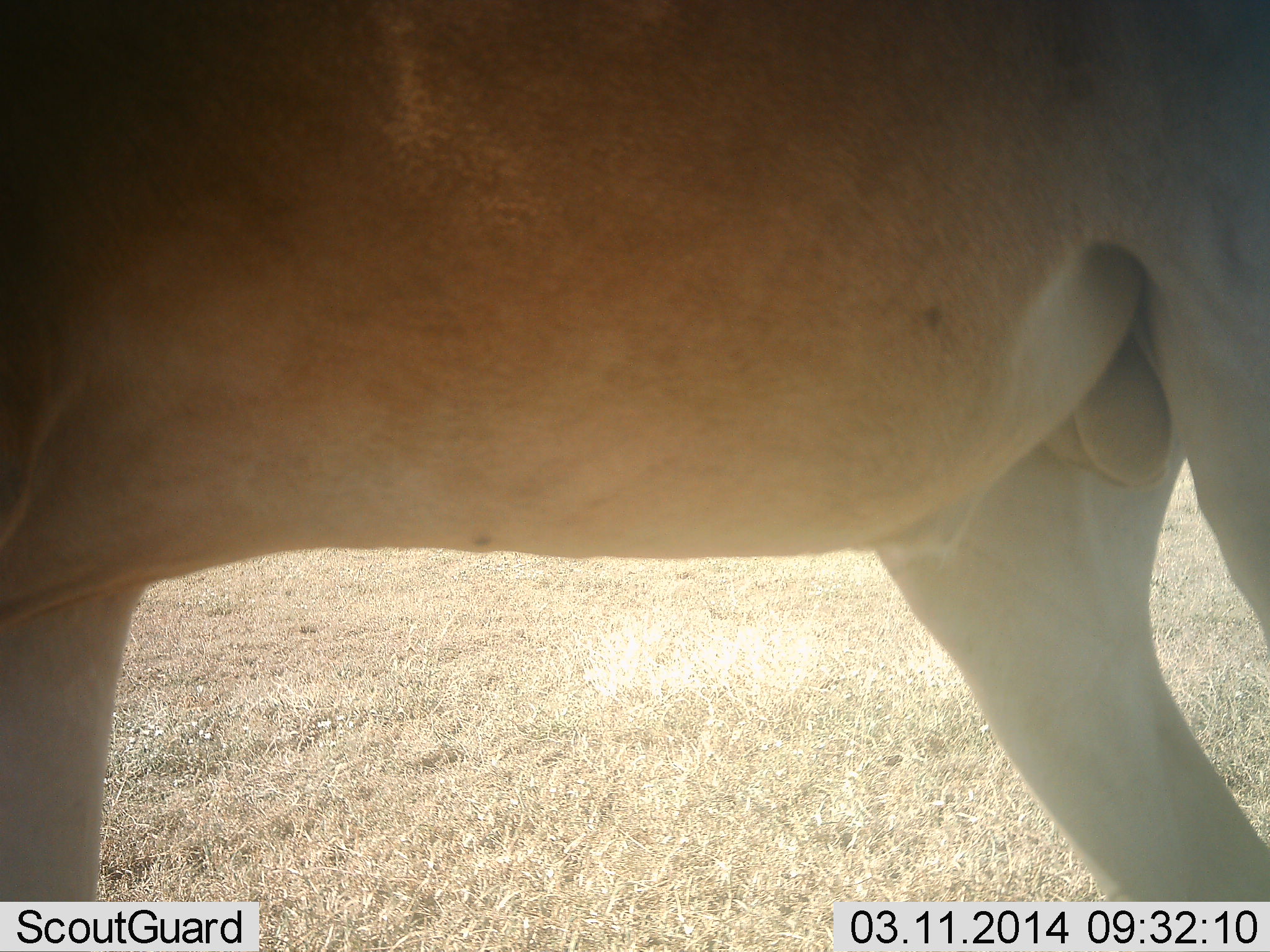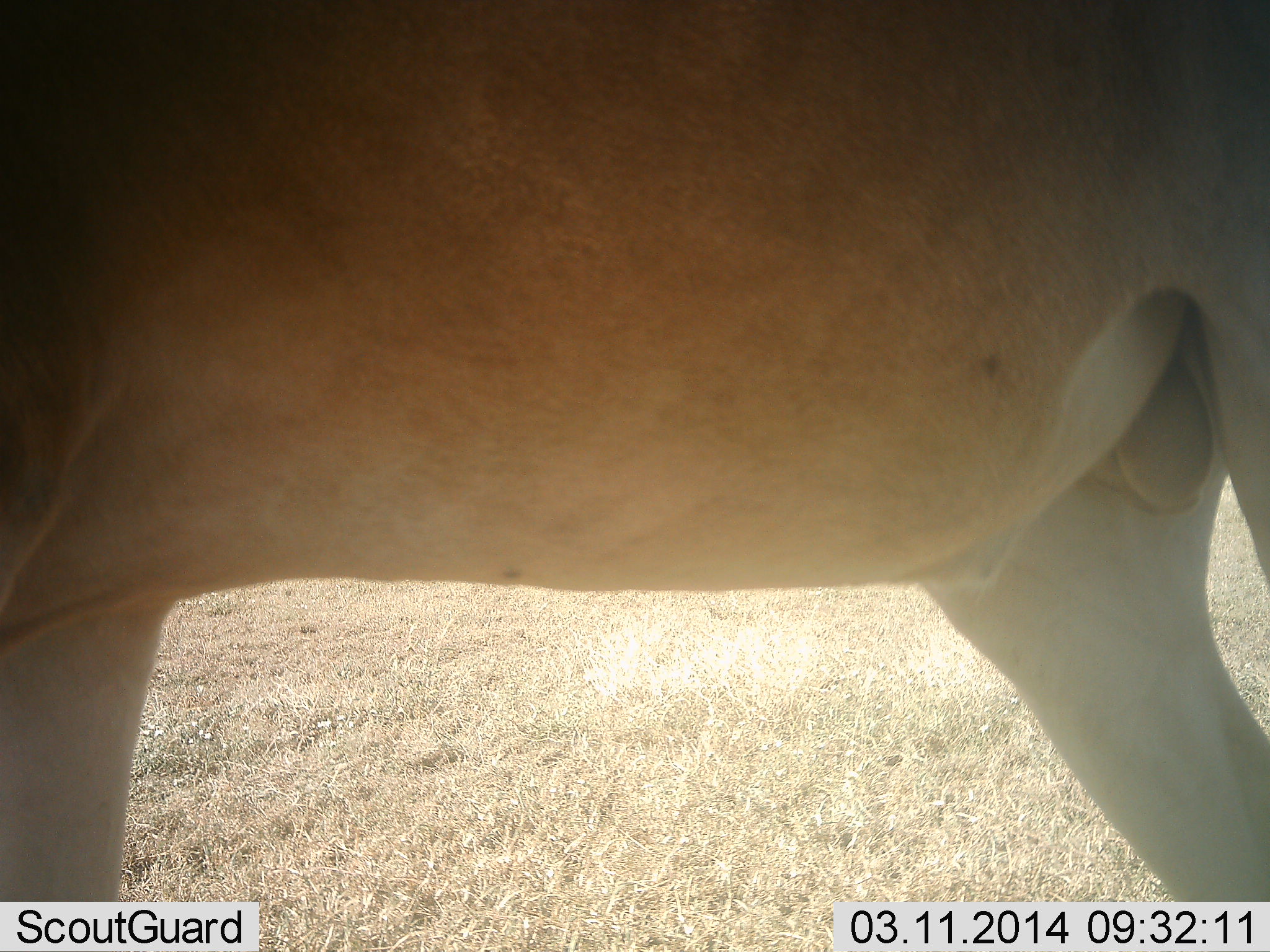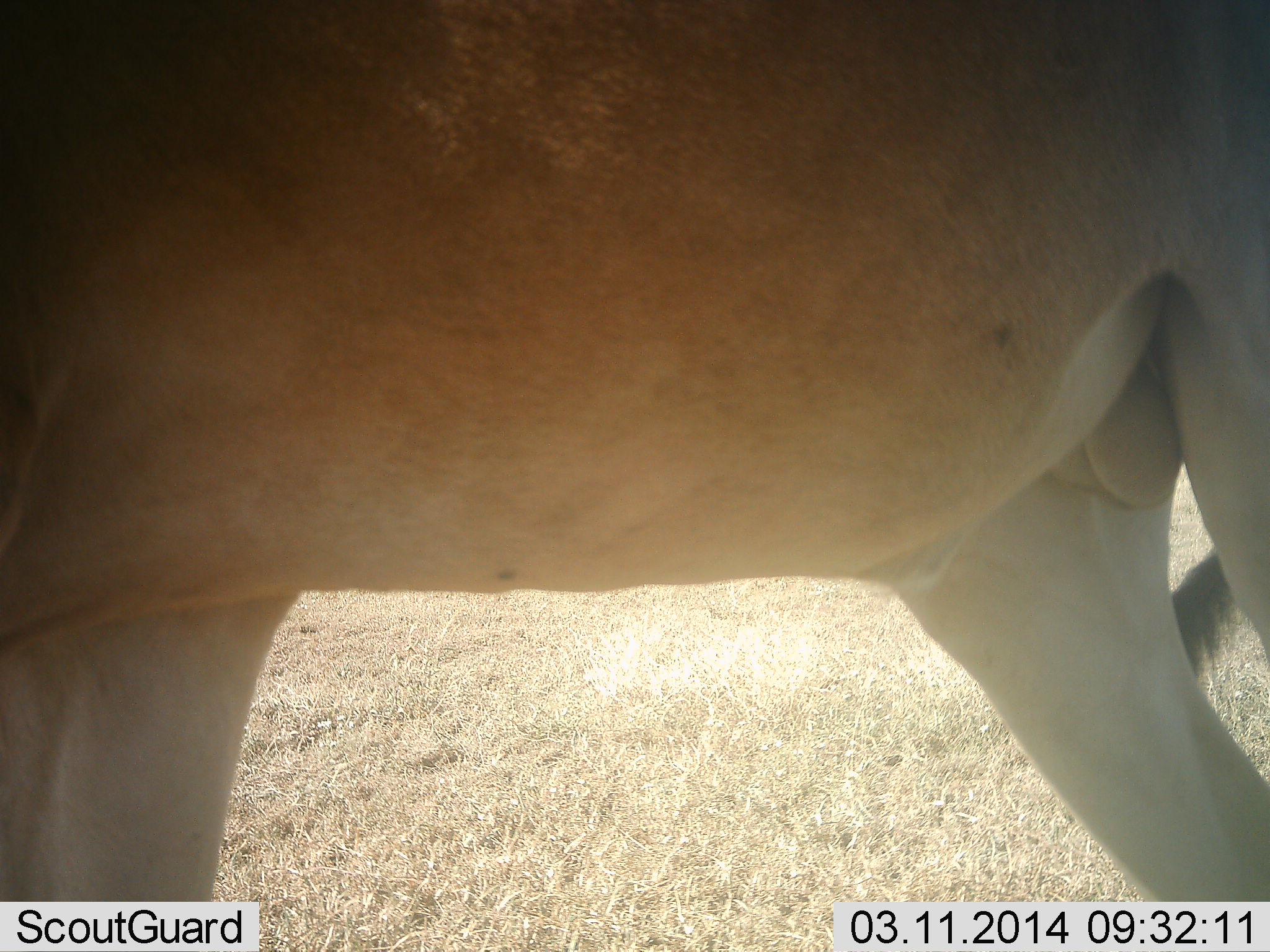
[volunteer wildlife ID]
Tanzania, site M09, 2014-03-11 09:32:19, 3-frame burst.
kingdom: Animalia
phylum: Chordata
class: Mammalia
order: Artiodactyla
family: Bovidae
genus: Alcelaphus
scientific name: Alcelaphus buselaphus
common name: hartebeest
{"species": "hartebeest (Alcelaphus buselaphus)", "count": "1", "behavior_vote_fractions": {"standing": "100%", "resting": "0%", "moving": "0%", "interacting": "0%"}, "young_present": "0%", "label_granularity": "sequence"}